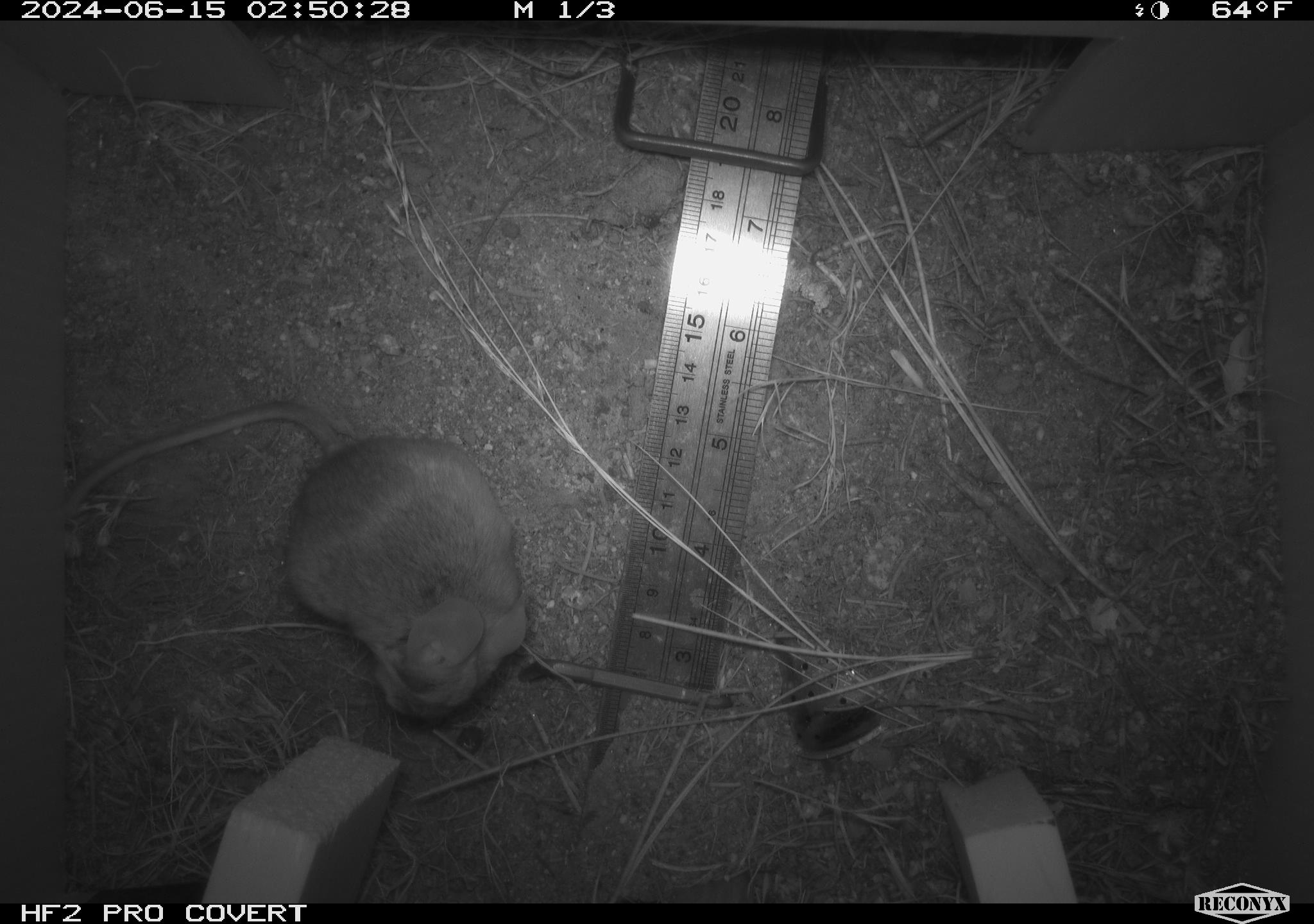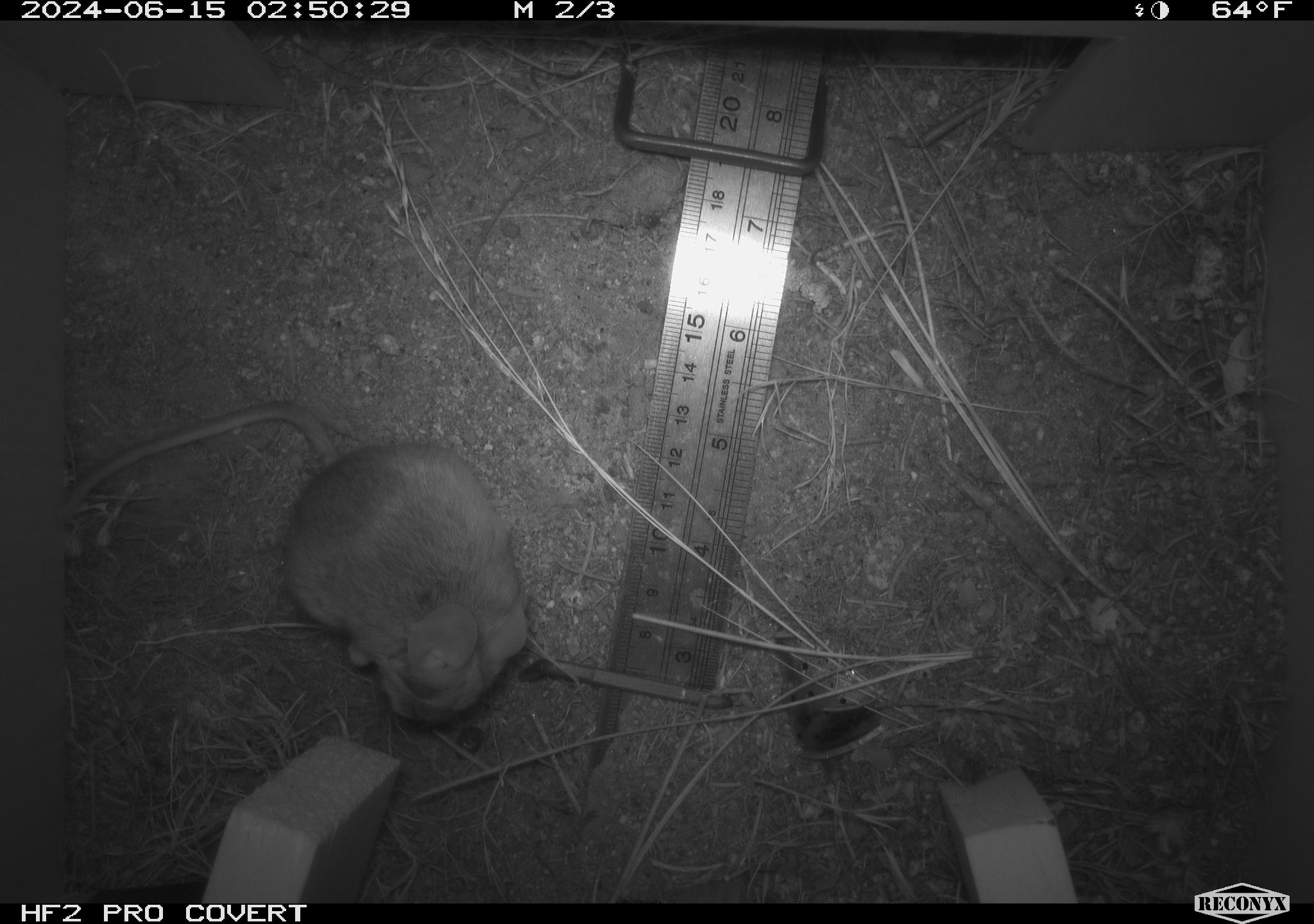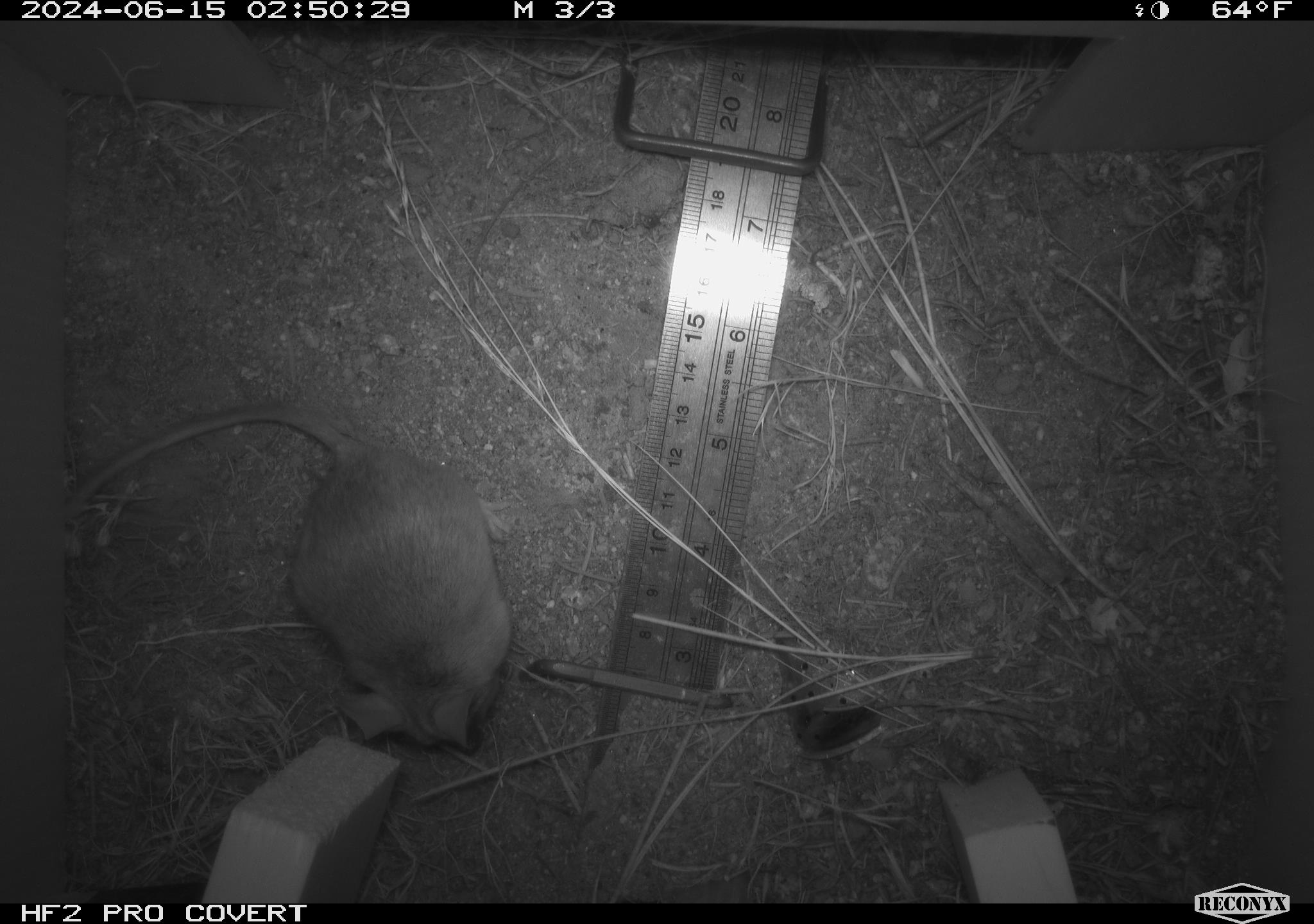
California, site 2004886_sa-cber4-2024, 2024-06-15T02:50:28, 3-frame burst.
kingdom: Animalia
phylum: Chordata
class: Mammalia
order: Rodentia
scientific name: Rodentia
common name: mouse species